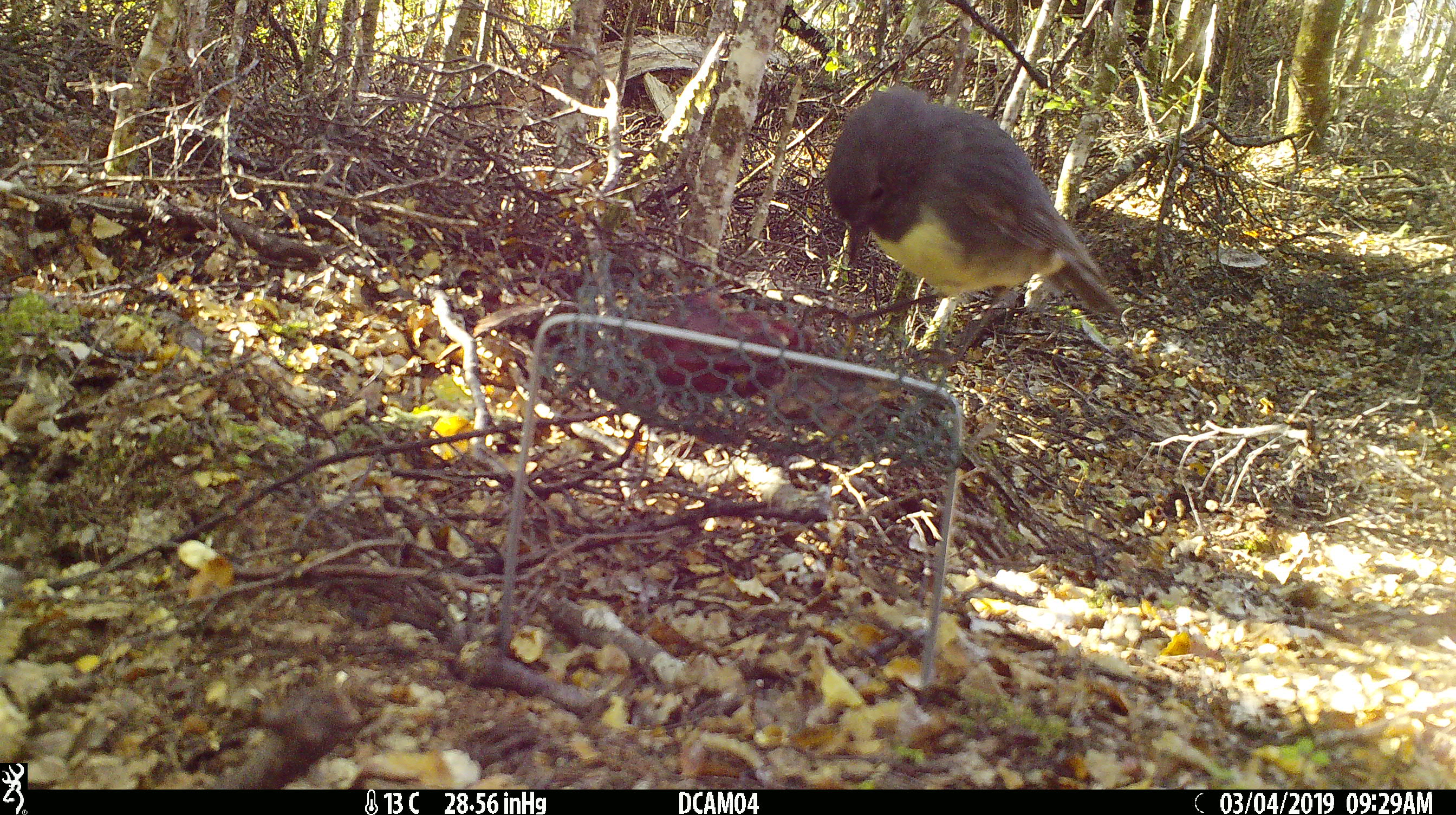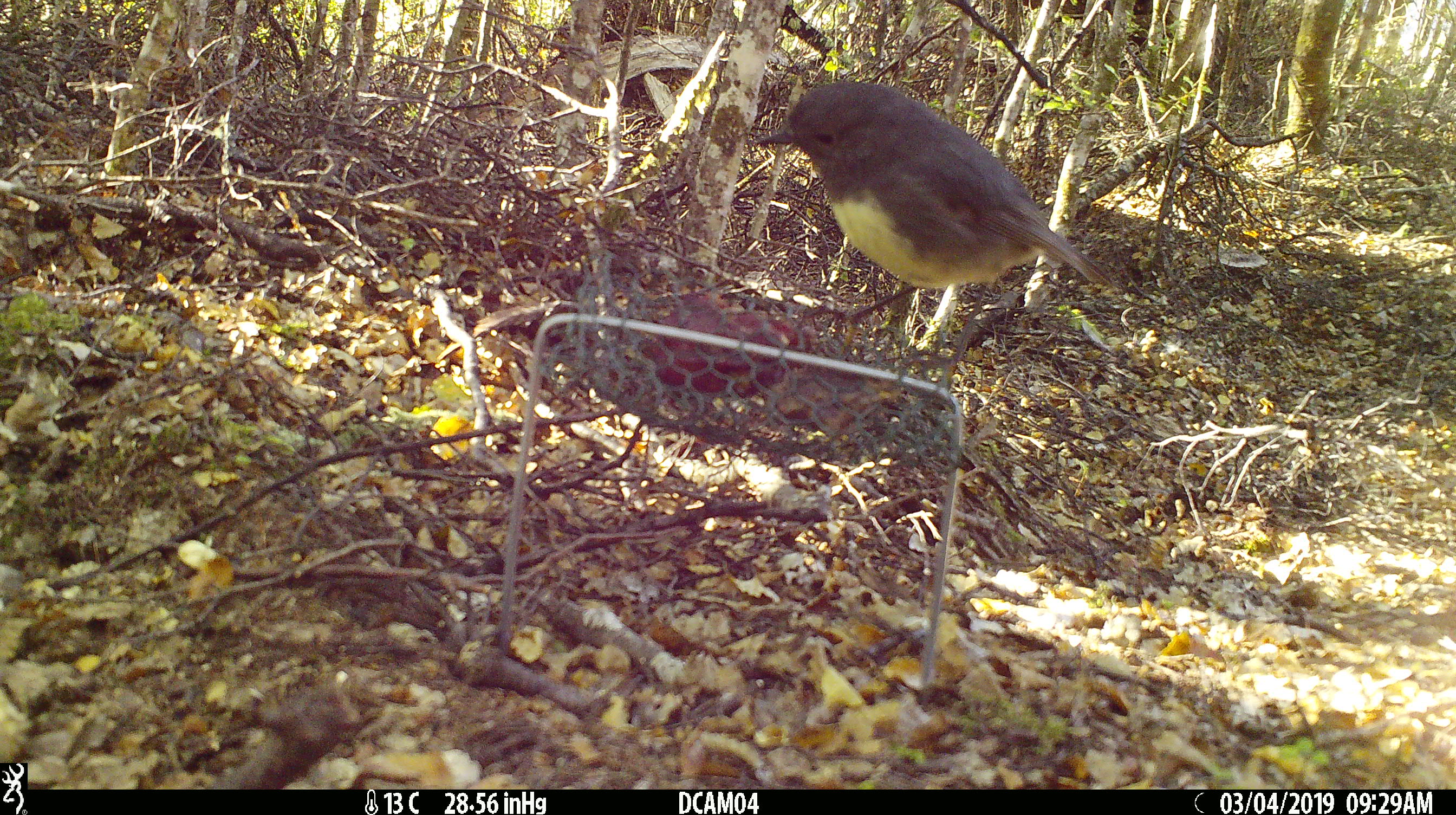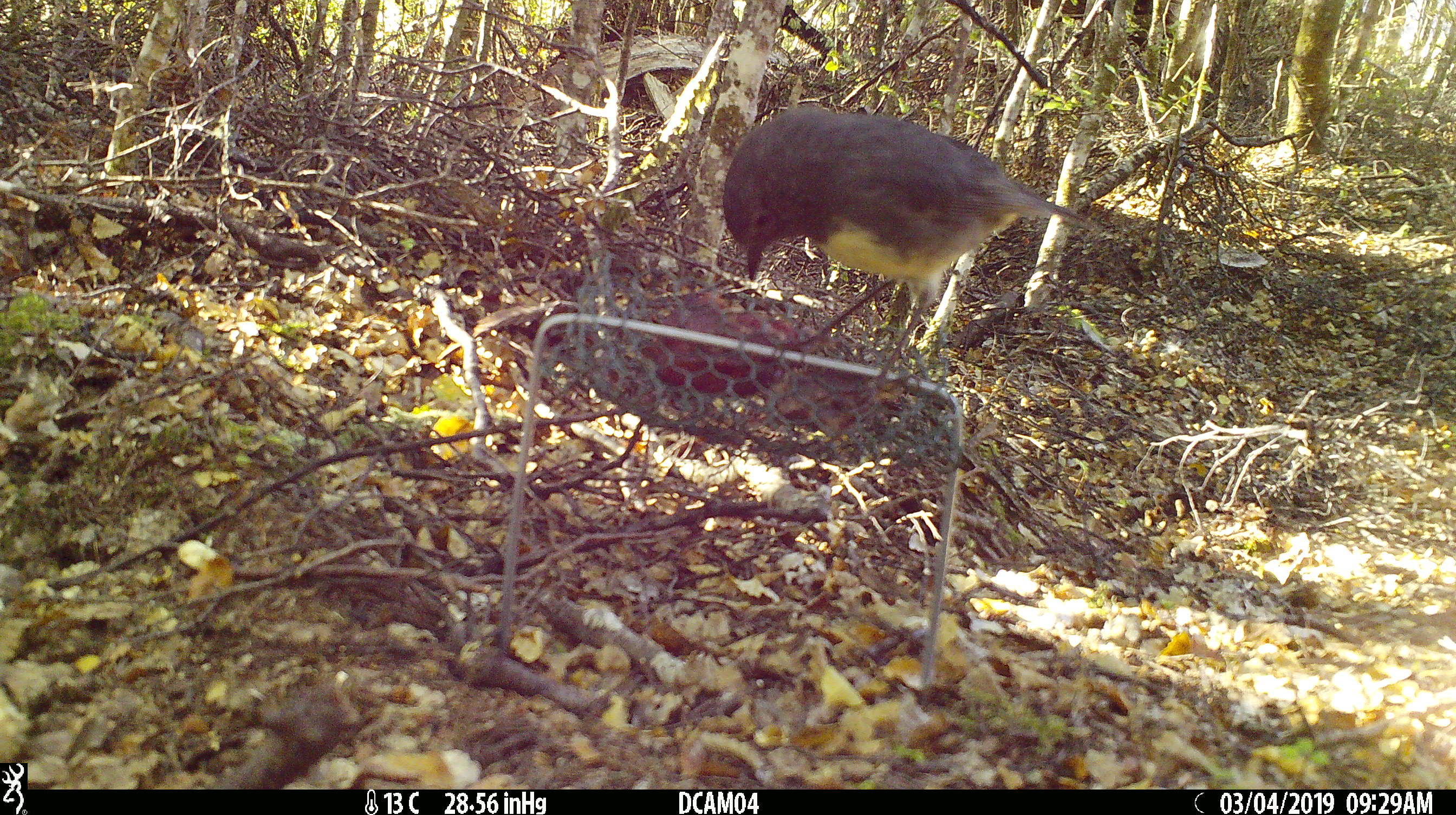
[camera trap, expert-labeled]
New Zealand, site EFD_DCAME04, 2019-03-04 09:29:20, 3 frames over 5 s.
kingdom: Animalia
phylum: Chordata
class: Aves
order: Passeriformes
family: Petroicidae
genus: Petroica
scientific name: Petroica australis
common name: new zealand robin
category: robin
Robin (new zealand robin) (Petroica australis).